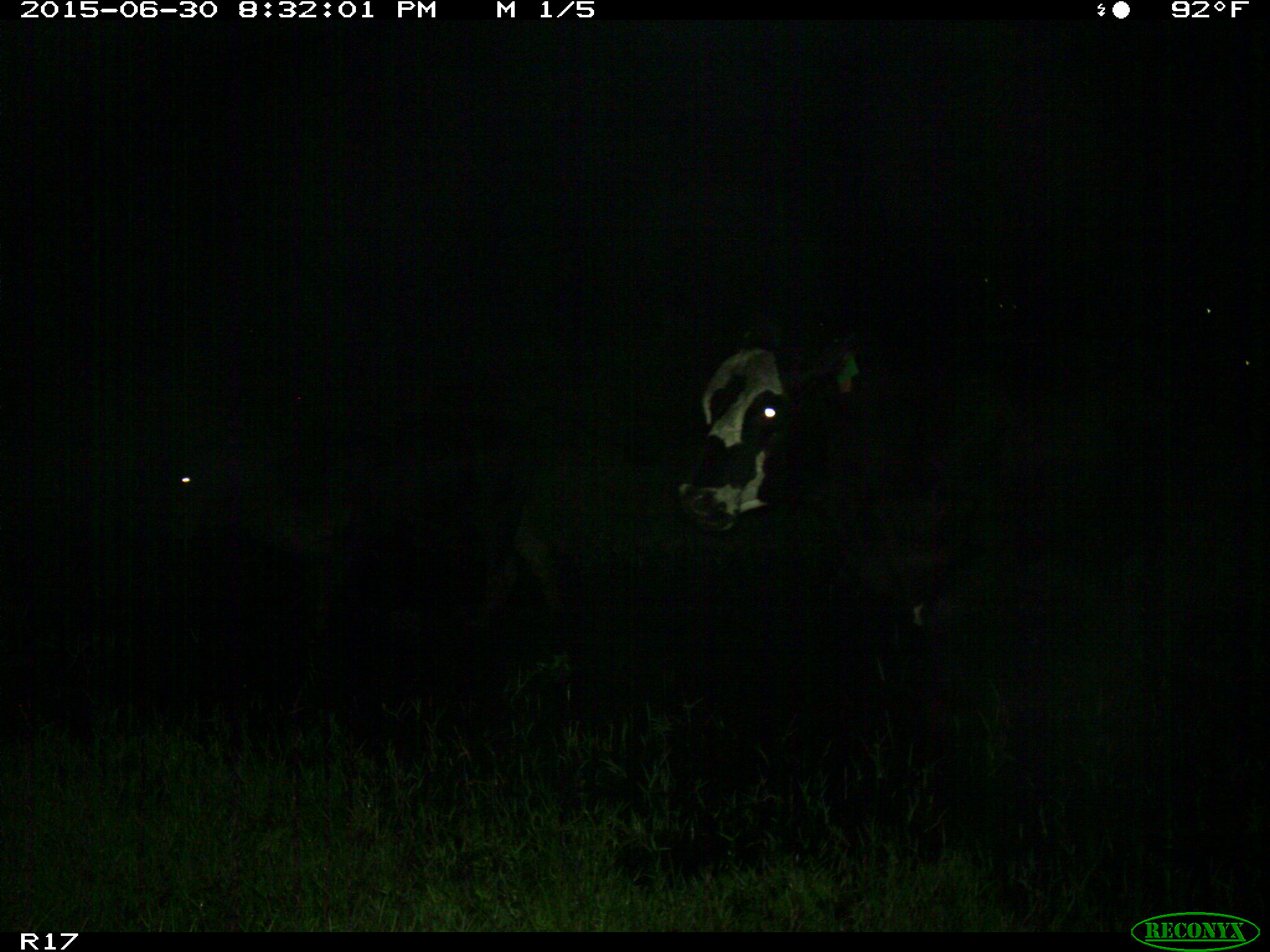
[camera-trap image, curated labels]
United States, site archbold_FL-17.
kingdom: Animalia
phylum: Chordata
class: Mammalia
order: Artiodactyla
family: Bovidae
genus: Bos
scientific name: Bos taurus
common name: domestic cow